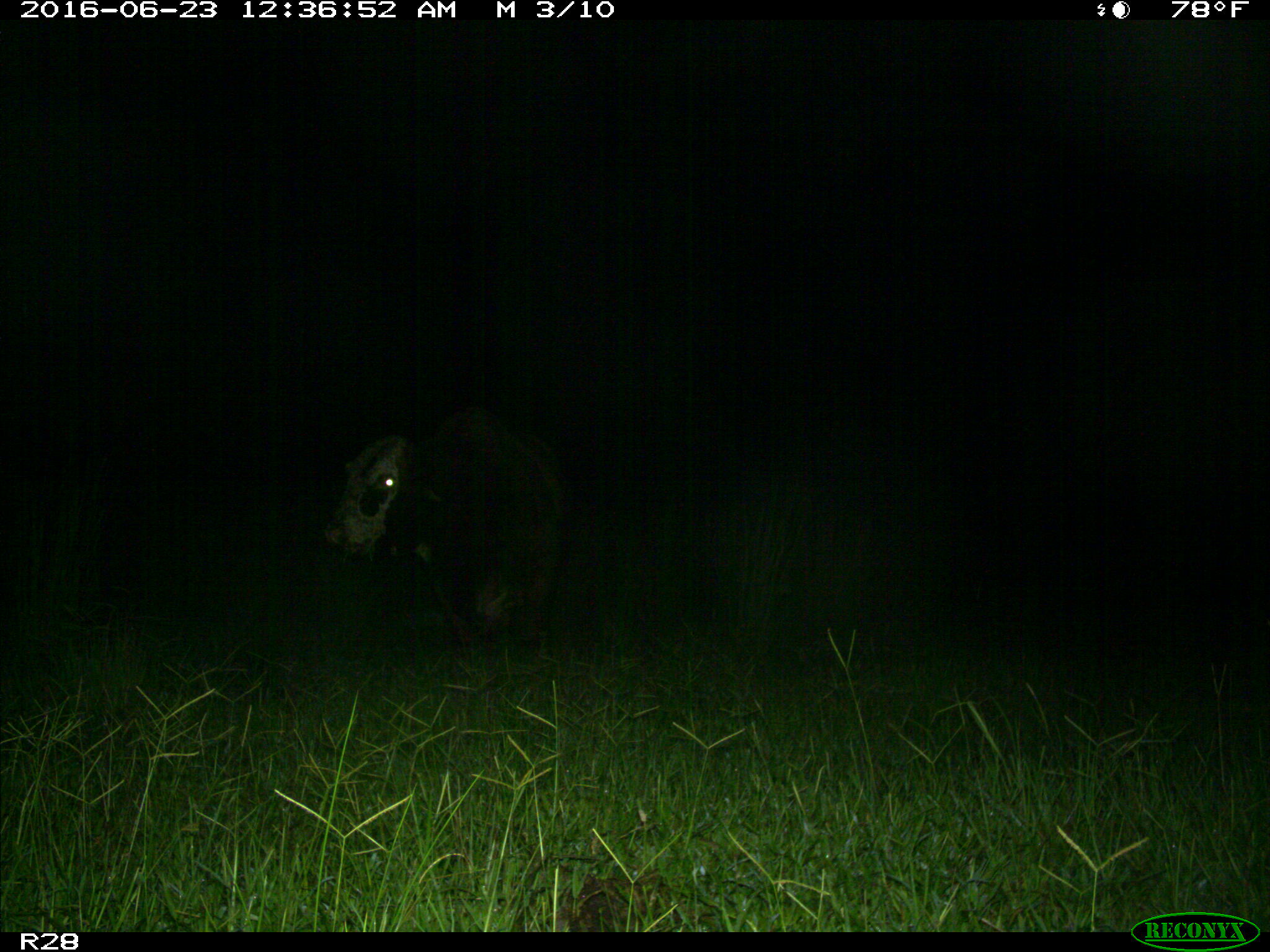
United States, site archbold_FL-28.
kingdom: Animalia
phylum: Chordata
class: Mammalia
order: Artiodactyla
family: Bovidae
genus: Bos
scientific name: Bos taurus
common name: domestic cow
Bos taurus (domestic cow).